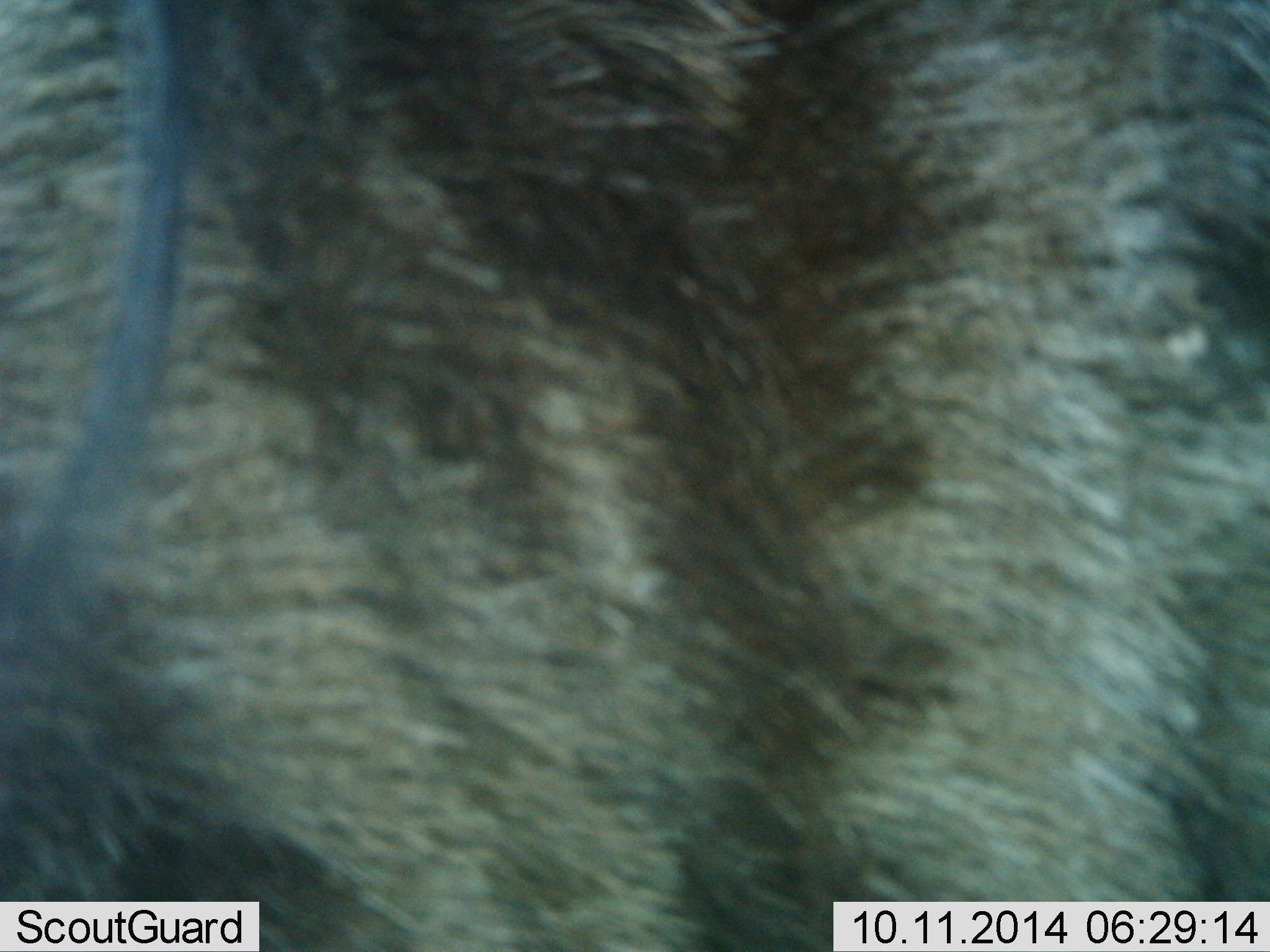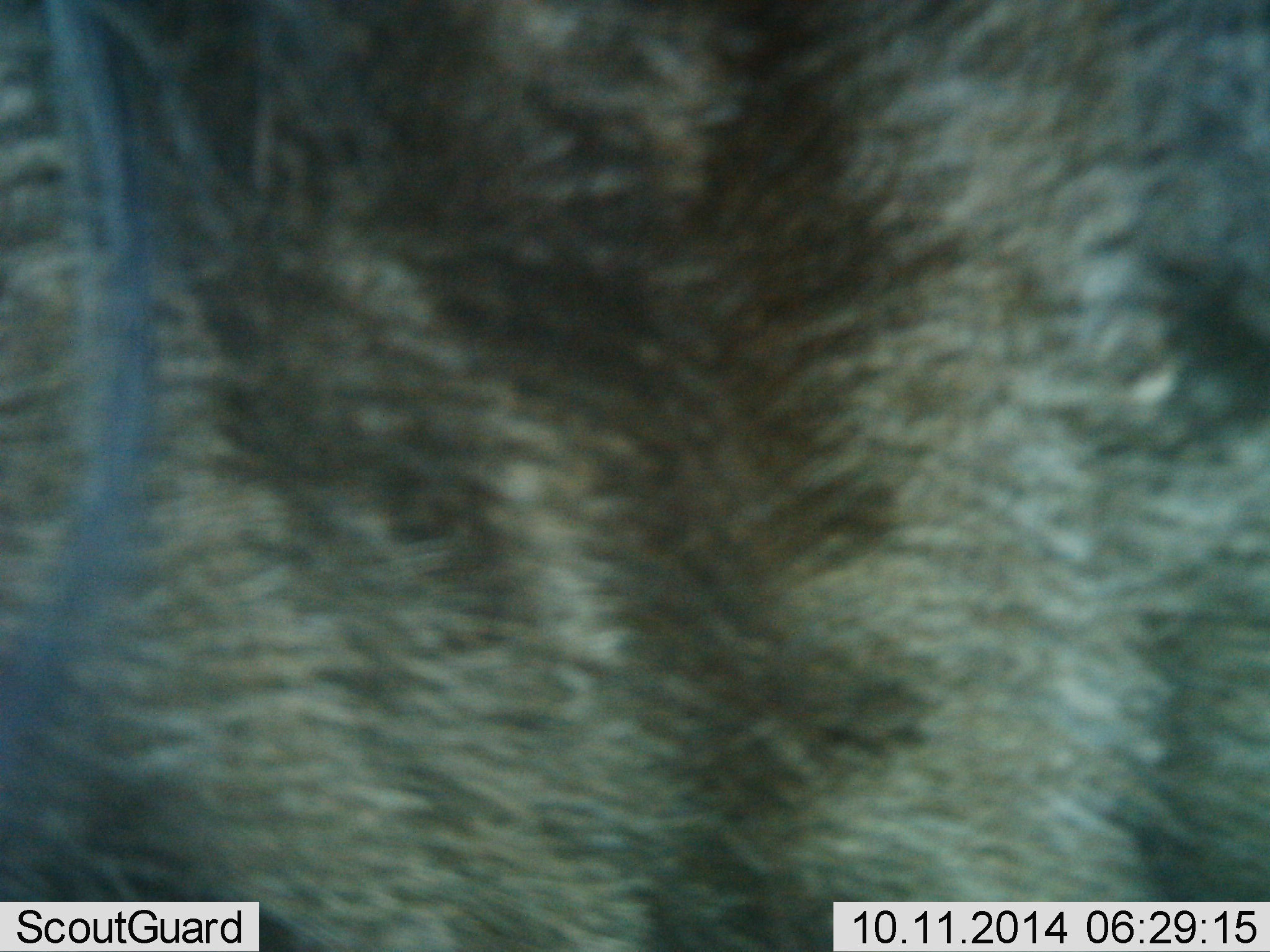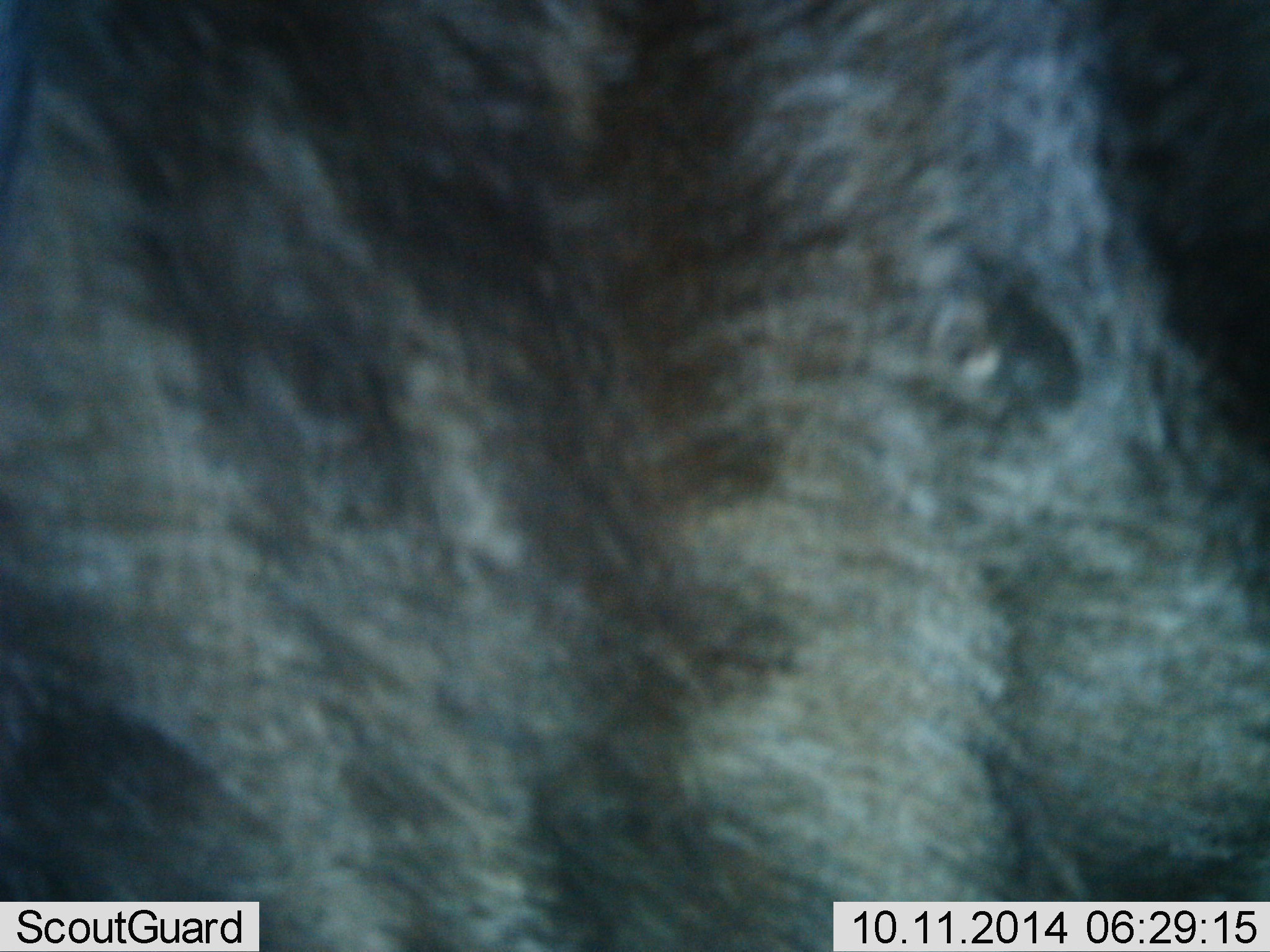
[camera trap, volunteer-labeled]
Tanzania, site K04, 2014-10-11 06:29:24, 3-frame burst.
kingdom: Animalia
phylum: Chordata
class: Mammalia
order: Artiodactyla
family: Bovidae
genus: Connochaetes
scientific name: Connochaetes taurinus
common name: blue wildebeest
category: wildebeest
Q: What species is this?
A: Wildebeest (blue wildebeest) (Connochaetes taurinus).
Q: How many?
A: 1.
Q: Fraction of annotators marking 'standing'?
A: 100%.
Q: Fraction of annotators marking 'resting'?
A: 0%.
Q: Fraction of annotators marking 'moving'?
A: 0%.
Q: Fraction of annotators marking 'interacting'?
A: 0%.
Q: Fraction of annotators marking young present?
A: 0%.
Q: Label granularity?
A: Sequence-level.